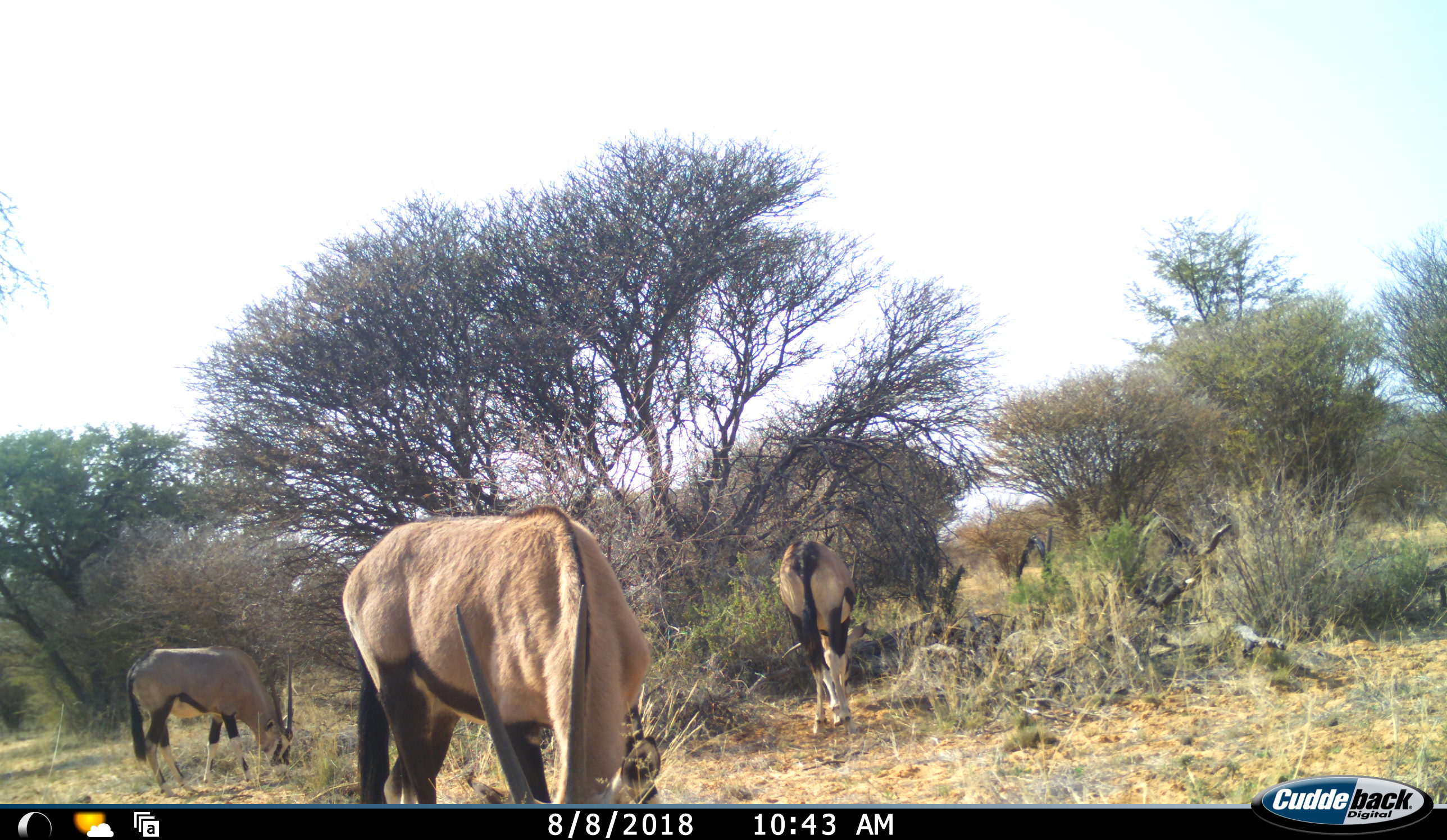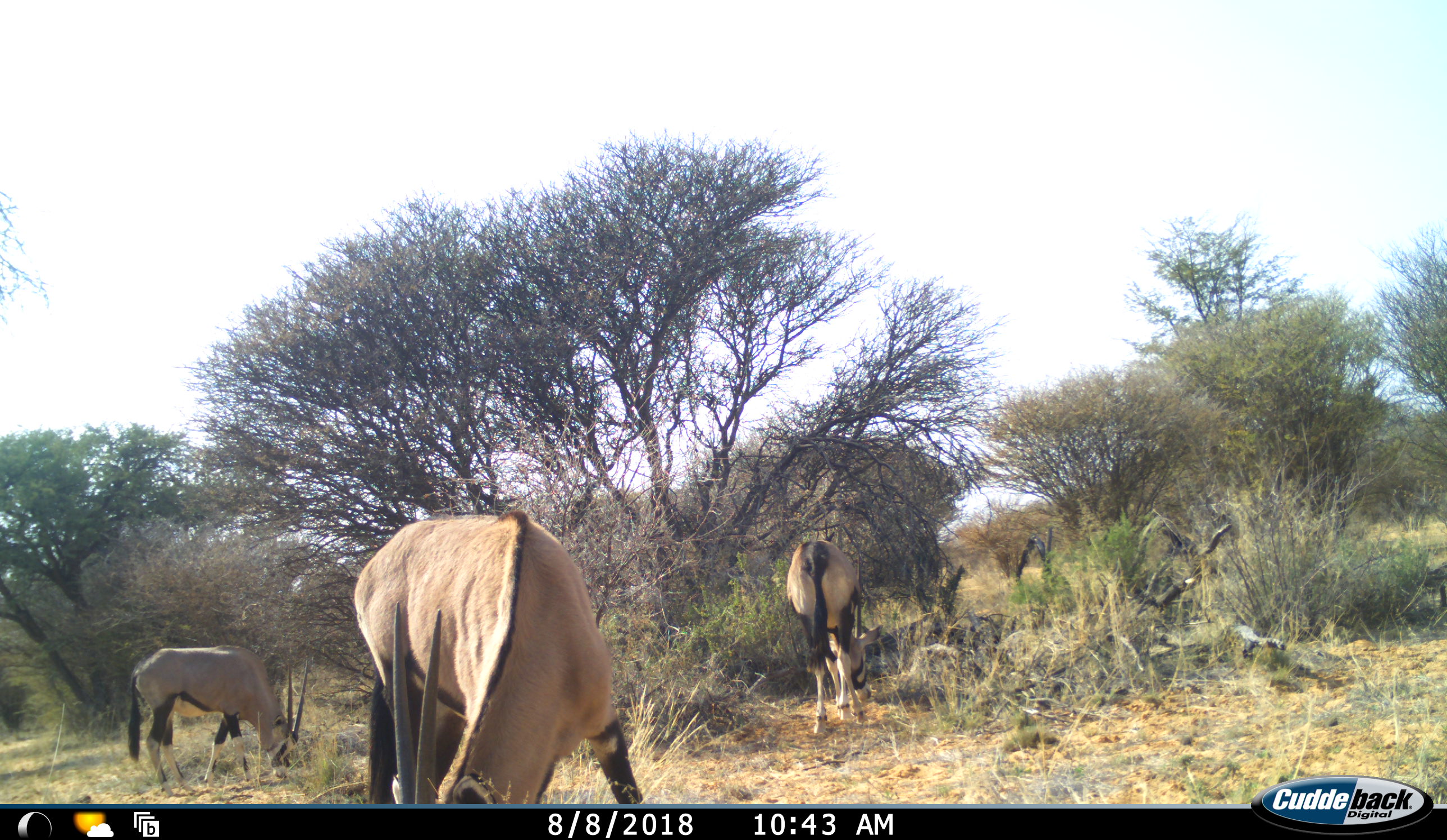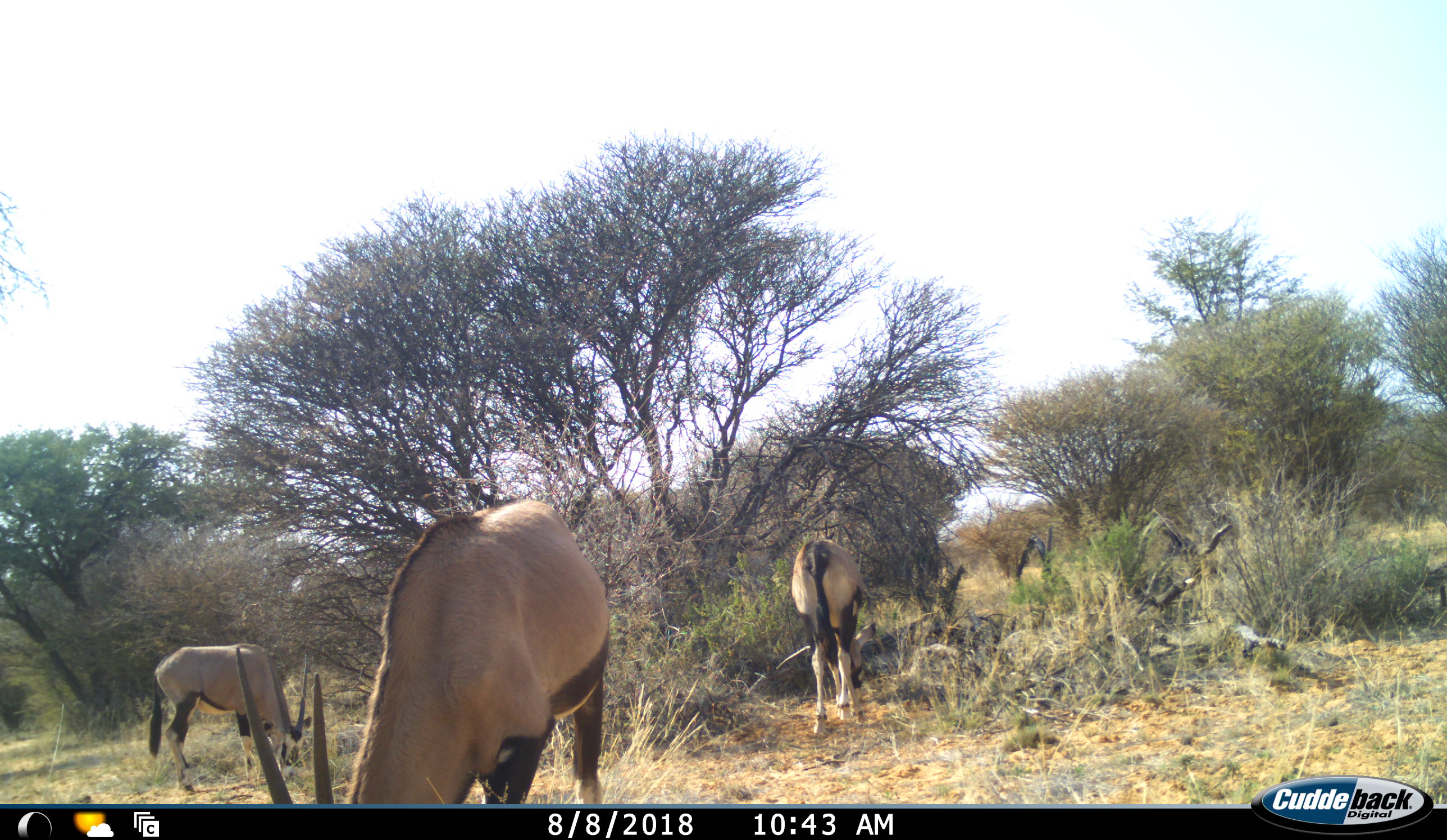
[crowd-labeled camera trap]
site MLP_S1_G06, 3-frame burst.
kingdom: Animalia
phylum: Chordata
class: Mammalia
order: Artiodactyla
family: Bovidae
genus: Oryx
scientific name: Oryx gazella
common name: gemsbok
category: oryx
Oryx (gemsbok) (Oryx gazella), count 3. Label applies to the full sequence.